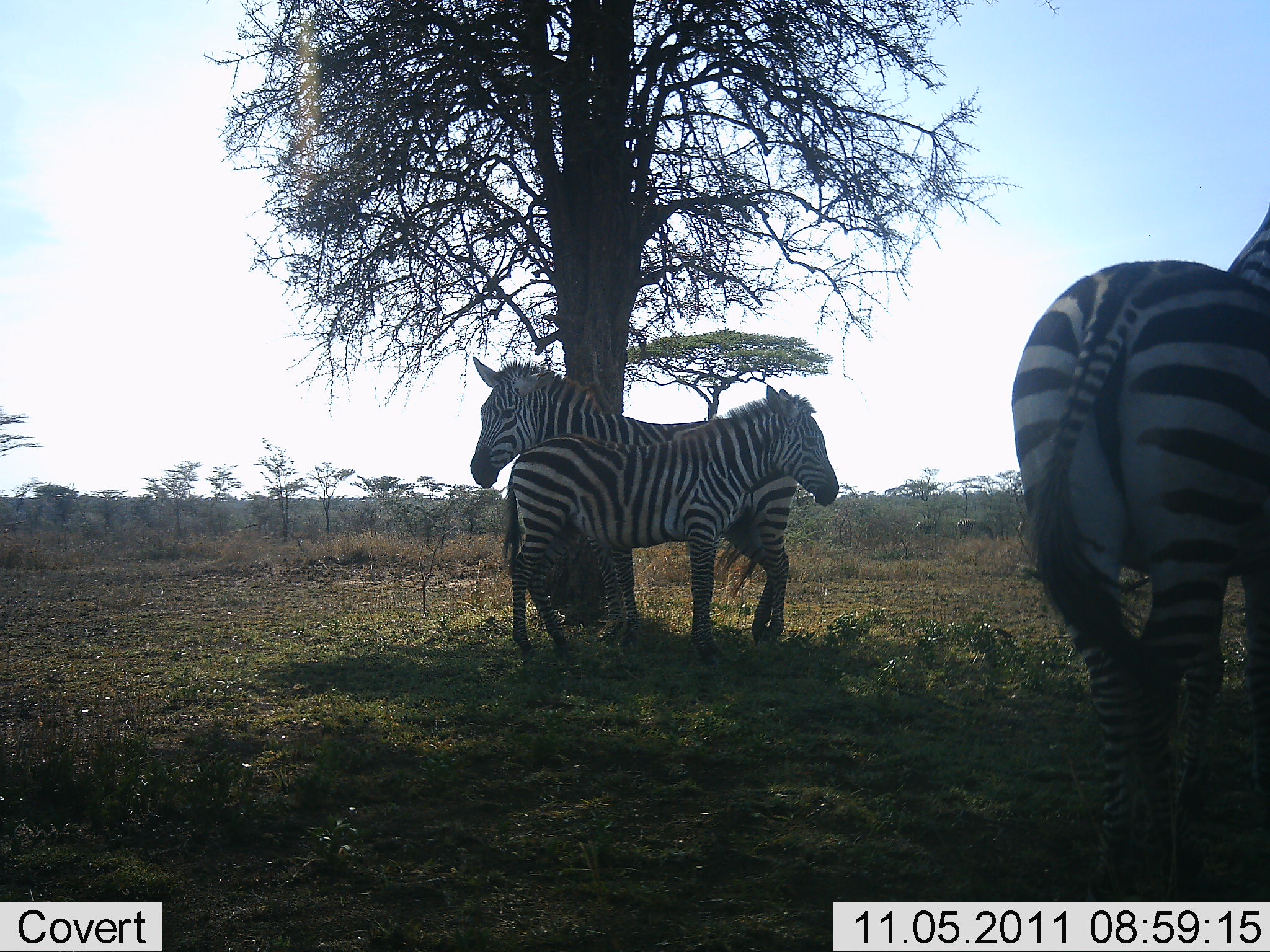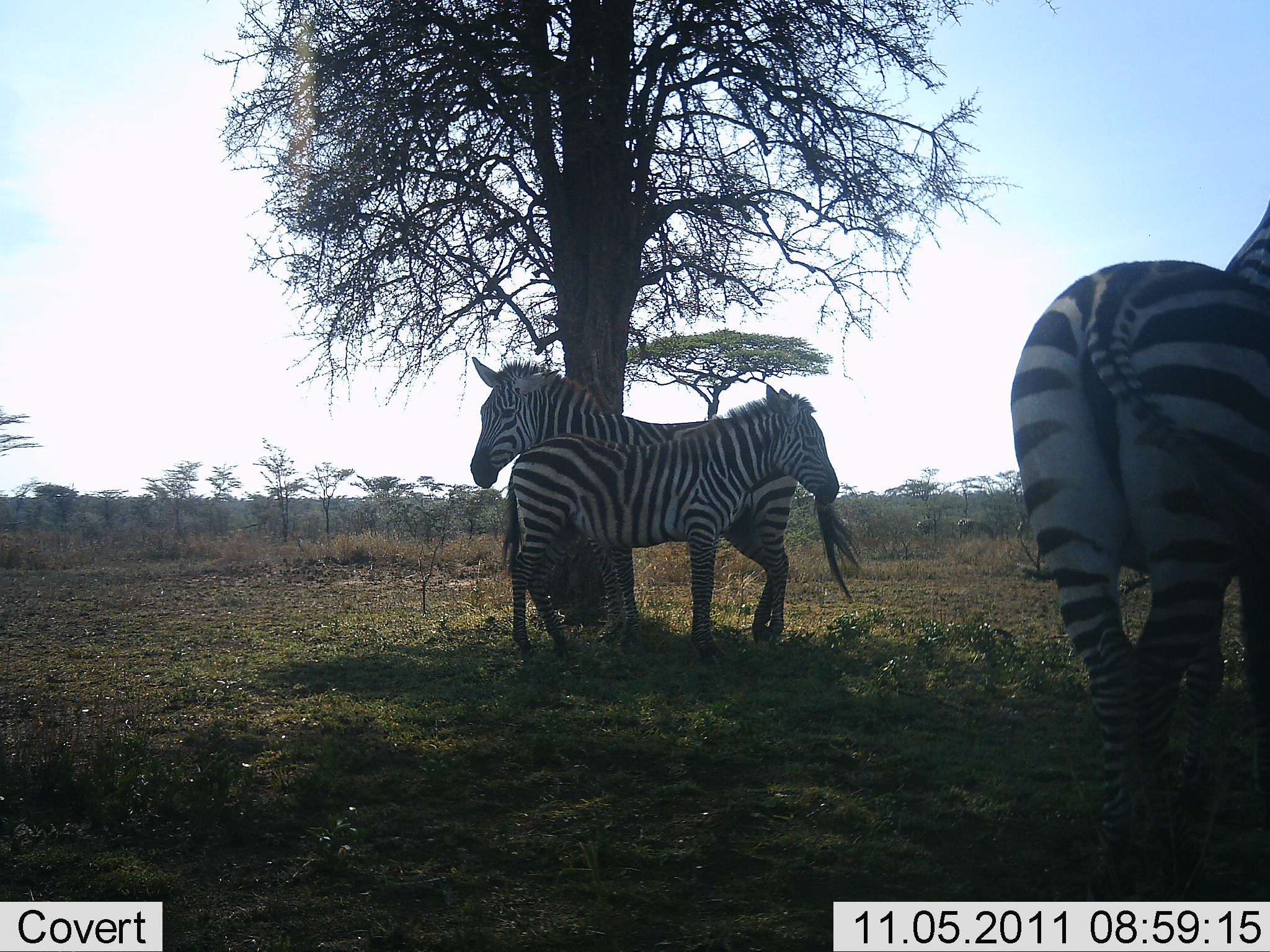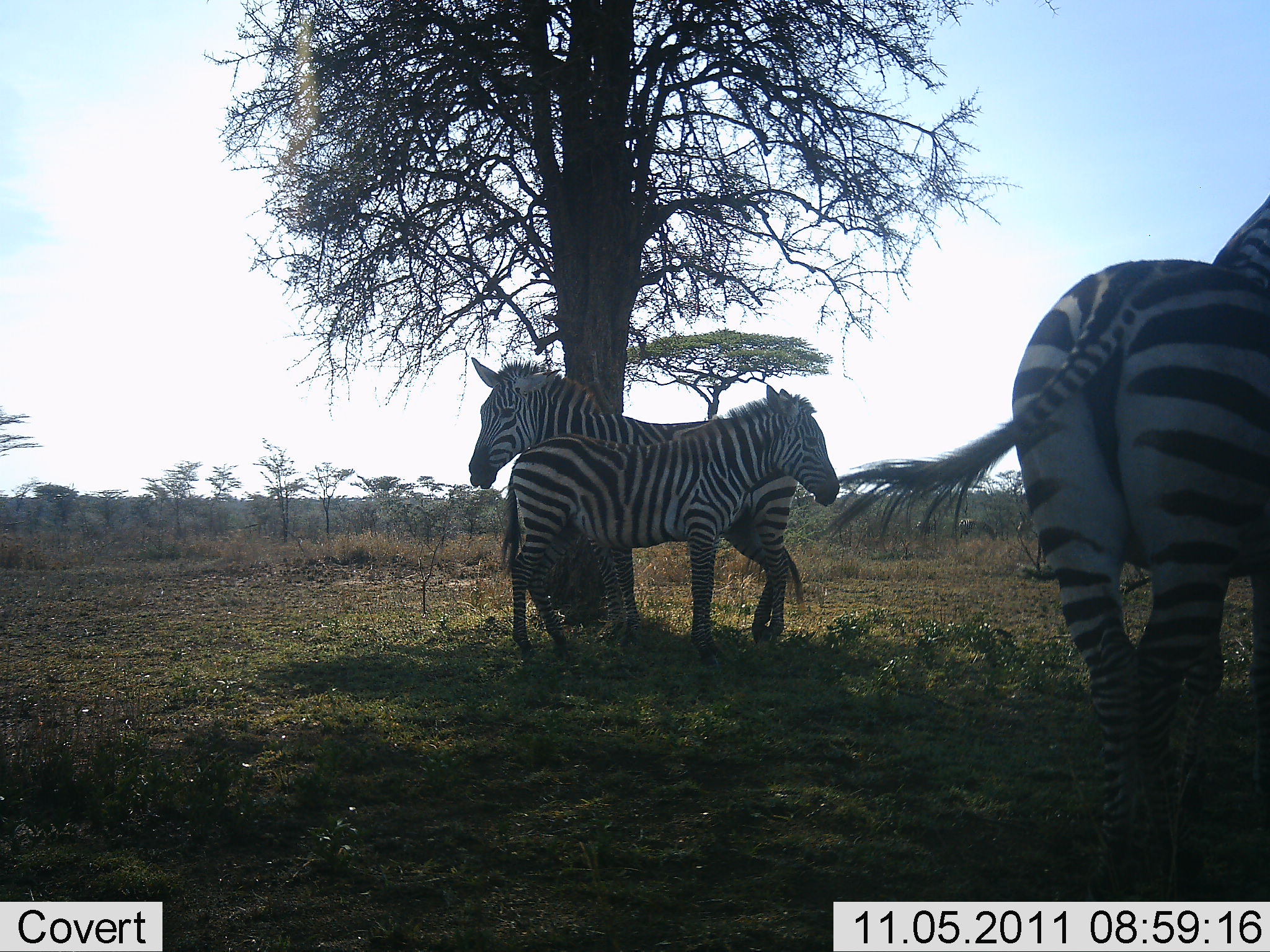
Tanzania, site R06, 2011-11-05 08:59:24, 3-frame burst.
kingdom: Animalia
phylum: Chordata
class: Mammalia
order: Perissodactyla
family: Equidae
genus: Equus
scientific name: Equus quagga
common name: plains zebra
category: zebra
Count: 3.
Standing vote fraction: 100%.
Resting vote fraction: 20%.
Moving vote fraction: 0%.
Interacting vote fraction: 0%.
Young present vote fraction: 30%.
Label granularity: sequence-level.